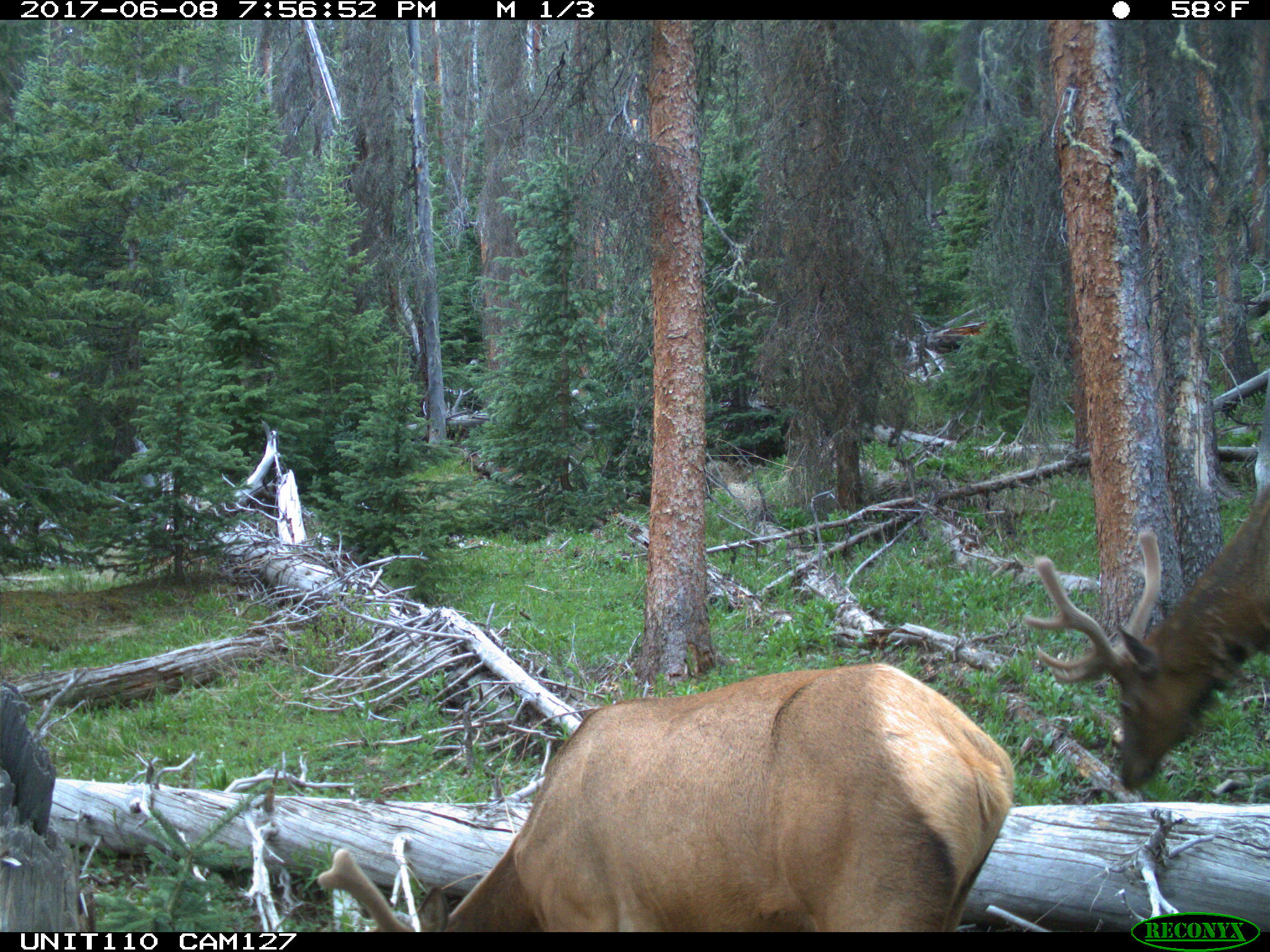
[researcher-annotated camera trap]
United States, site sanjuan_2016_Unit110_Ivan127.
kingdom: Animalia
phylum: Chordata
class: Mammalia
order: Artiodactyla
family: Cervidae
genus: Cervus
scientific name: Cervus elaphus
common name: red deer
Cervus elaphus (red deer).